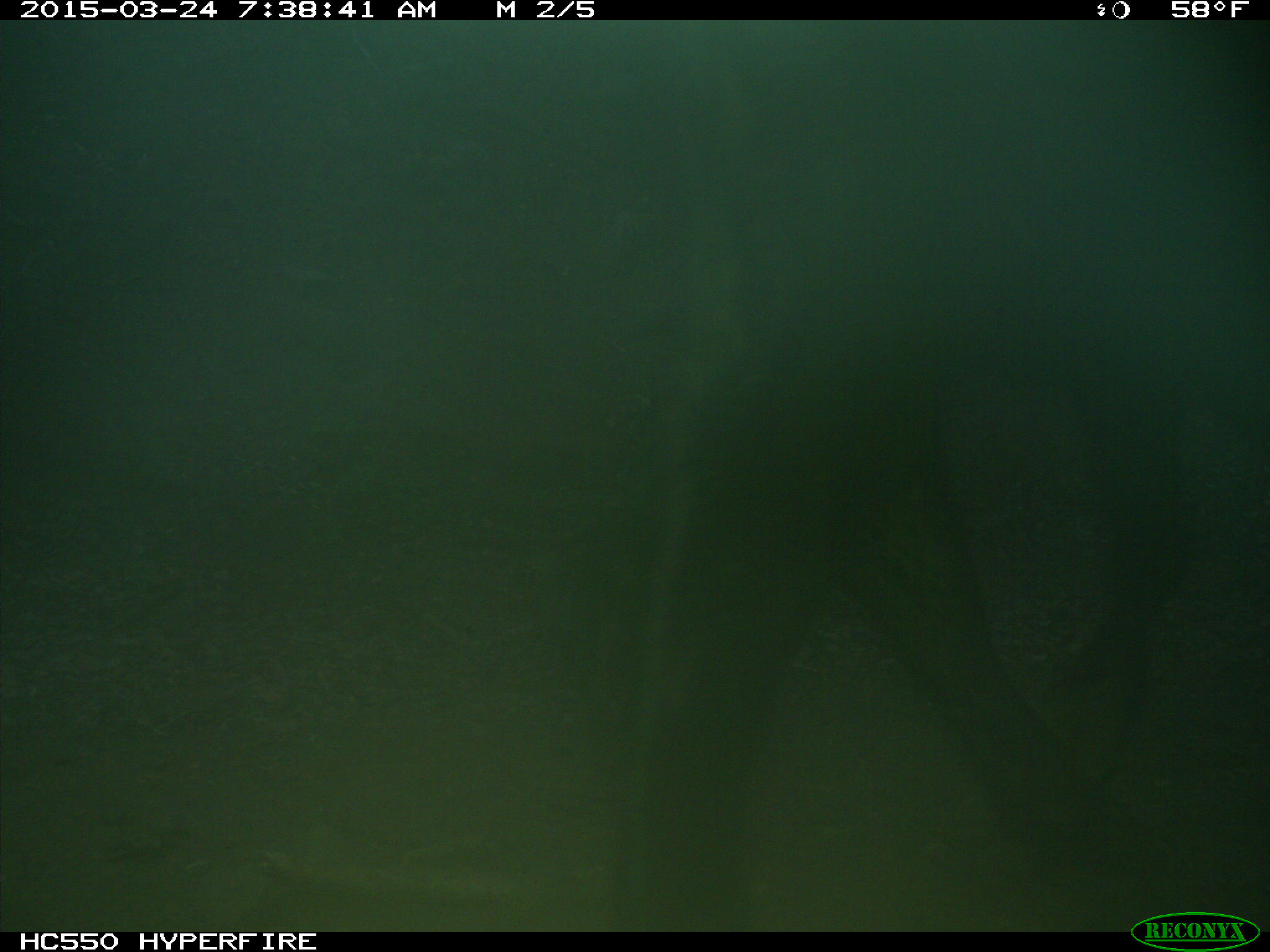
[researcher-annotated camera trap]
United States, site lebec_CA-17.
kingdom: Animalia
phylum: Chordata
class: Mammalia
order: Artiodactyla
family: Bovidae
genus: Bos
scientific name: Bos taurus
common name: domestic cow